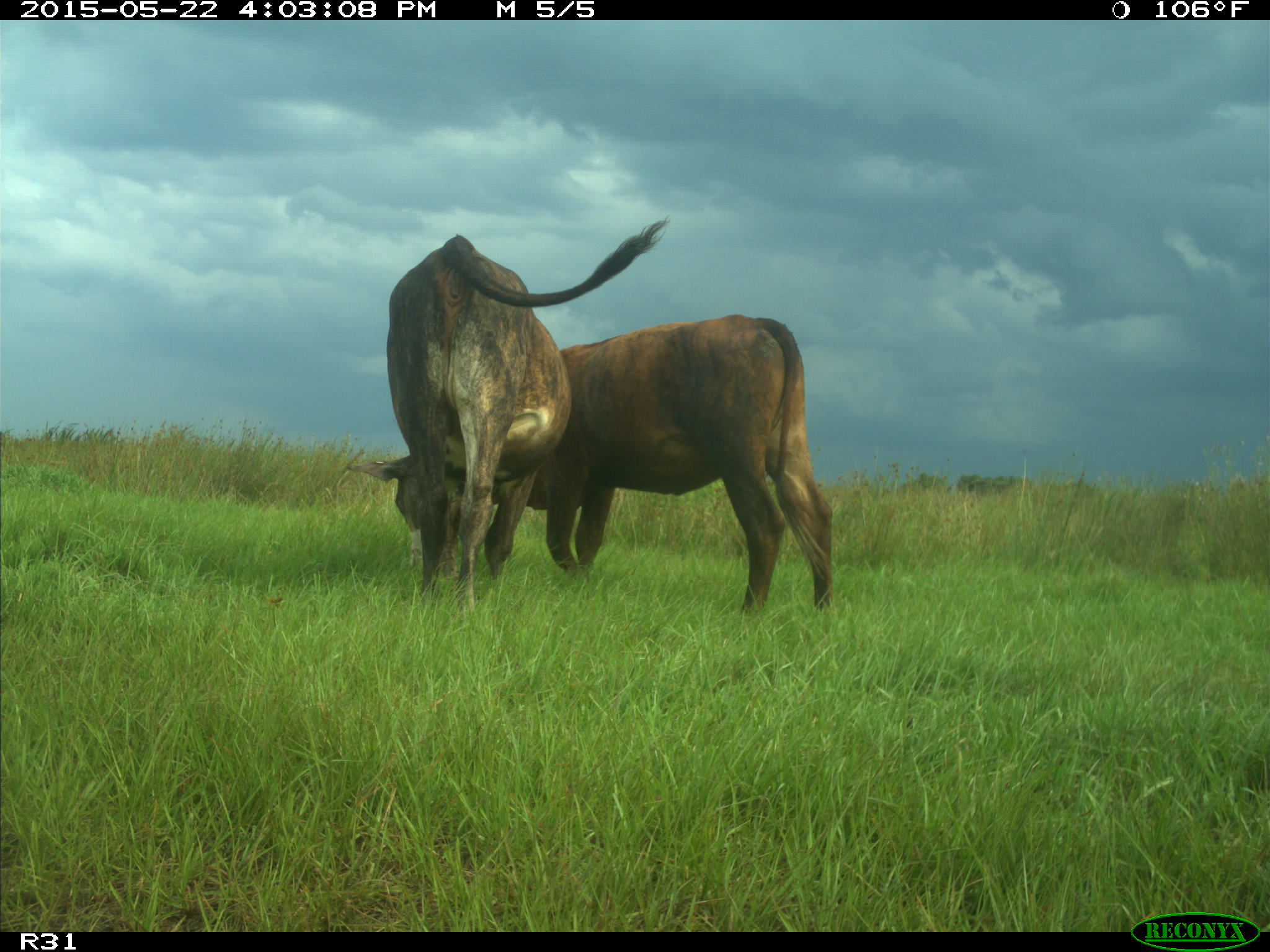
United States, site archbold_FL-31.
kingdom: Animalia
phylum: Chordata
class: Mammalia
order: Artiodactyla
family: Bovidae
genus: Bos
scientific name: Bos taurus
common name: domestic cow